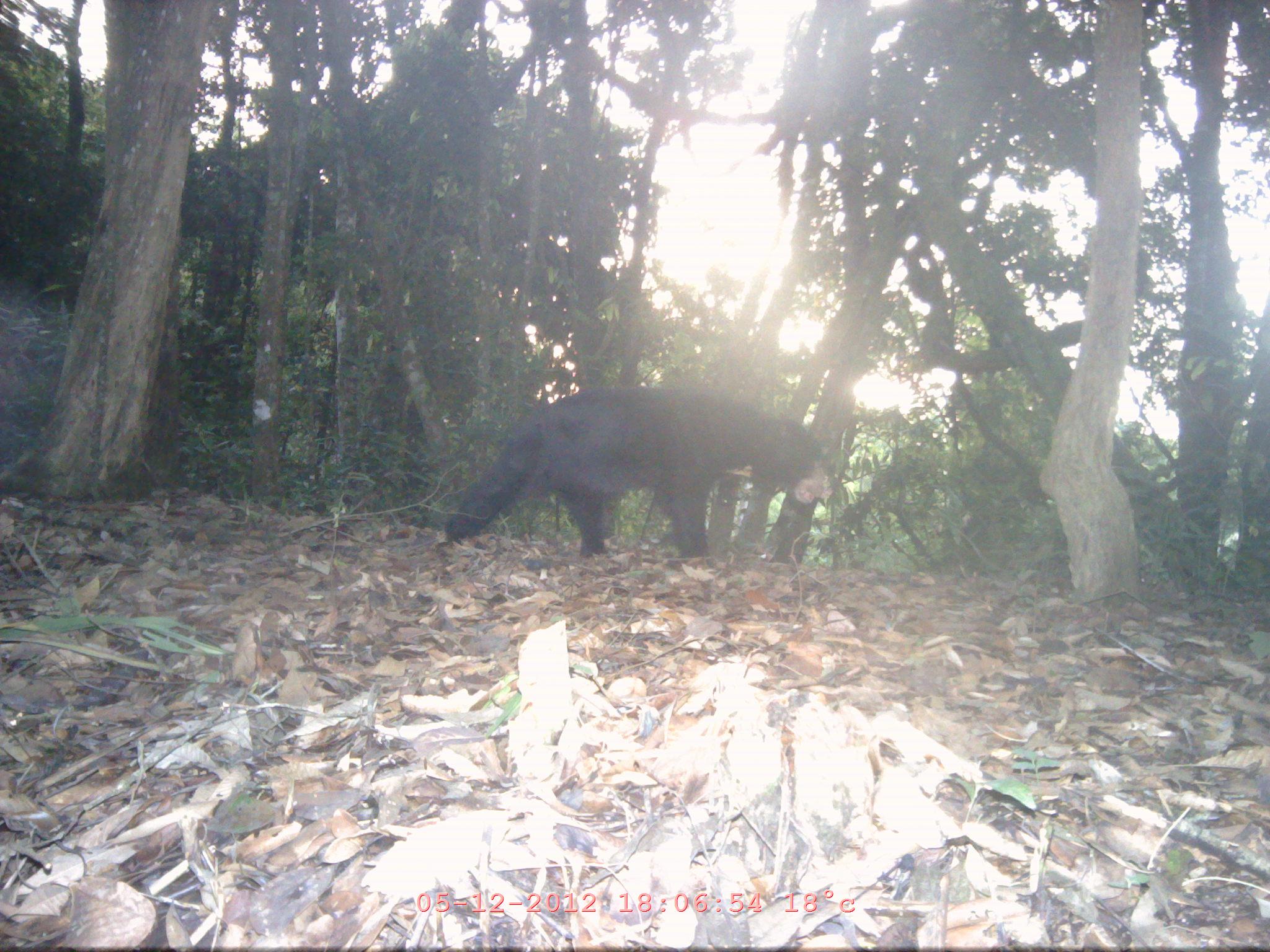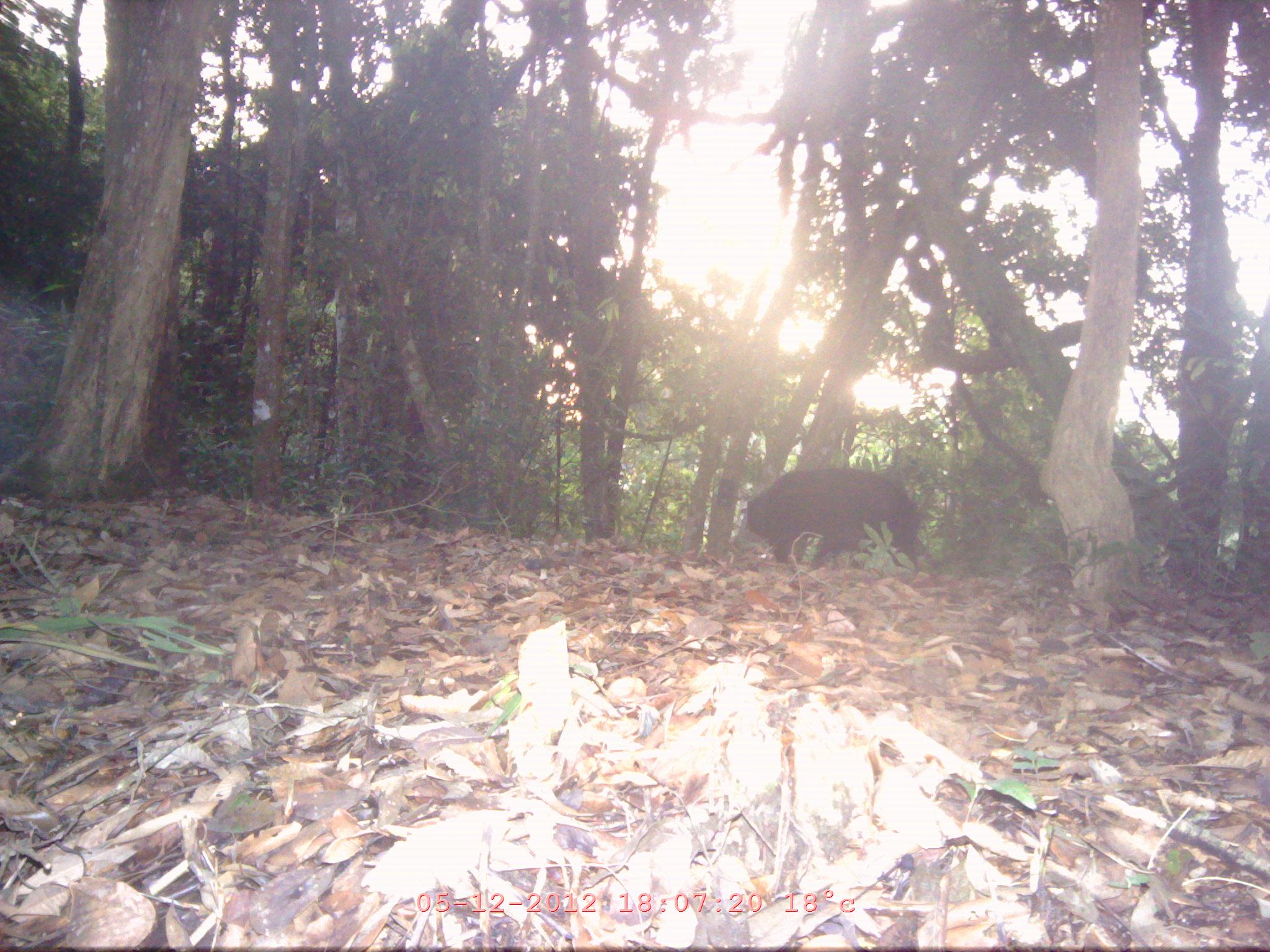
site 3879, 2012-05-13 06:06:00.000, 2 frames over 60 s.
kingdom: Animalia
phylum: Chordata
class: Mammalia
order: Carnivora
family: Ursidae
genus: Helarctos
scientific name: Helarctos malayanus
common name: sun bear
Helarctos malayanus (sun bear), count 1.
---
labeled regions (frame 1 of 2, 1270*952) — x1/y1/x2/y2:
helarctos malayanus: 443/384/834/557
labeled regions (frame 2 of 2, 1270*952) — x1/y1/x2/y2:
helarctos malayanus: 741/467/920/574